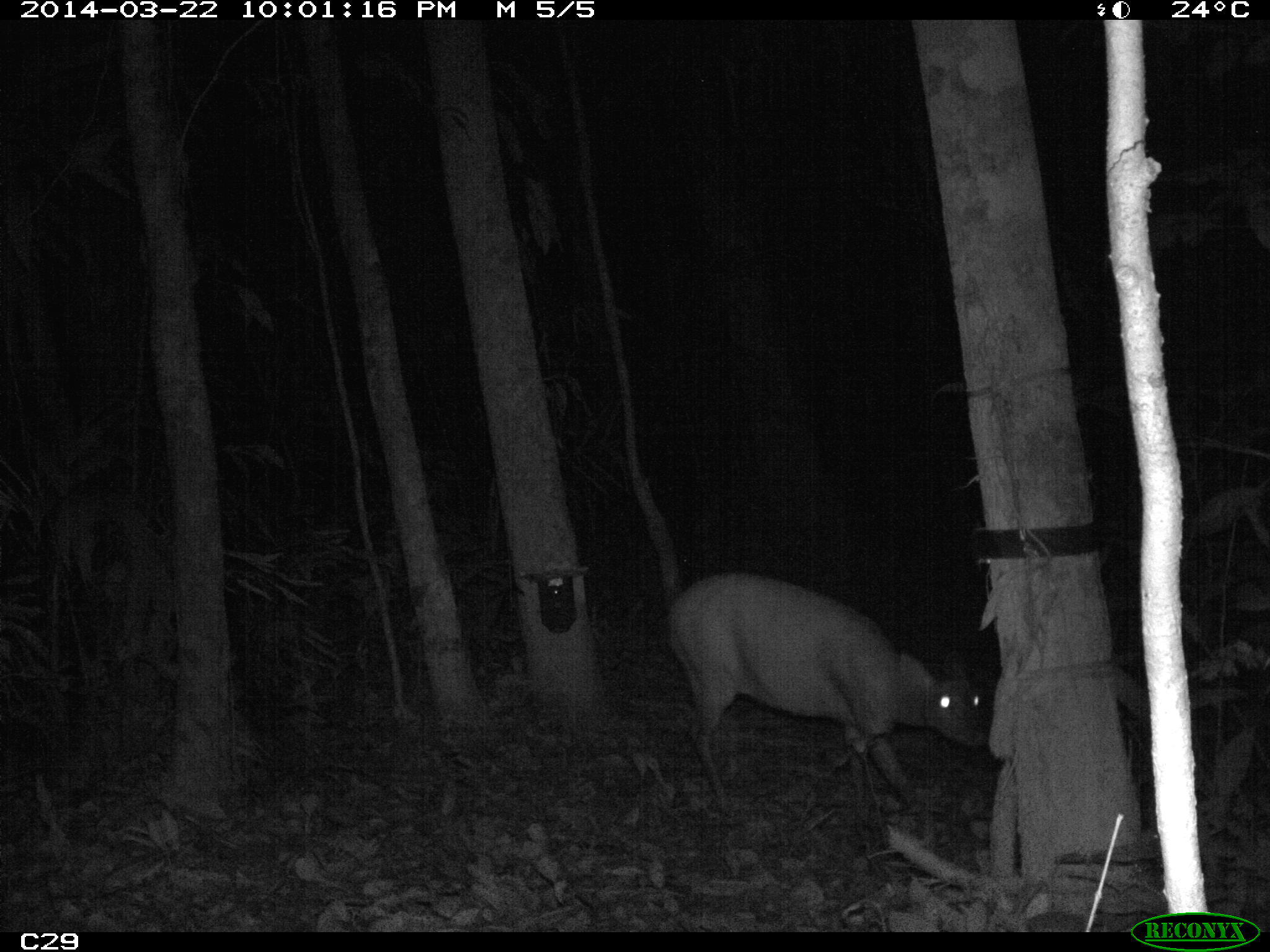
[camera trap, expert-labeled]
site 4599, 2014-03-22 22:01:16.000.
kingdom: Animalia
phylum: Chordata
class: Mammalia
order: Artiodactyla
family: Cervidae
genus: Mazama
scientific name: Mazama americana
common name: red brocket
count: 1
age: adult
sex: female